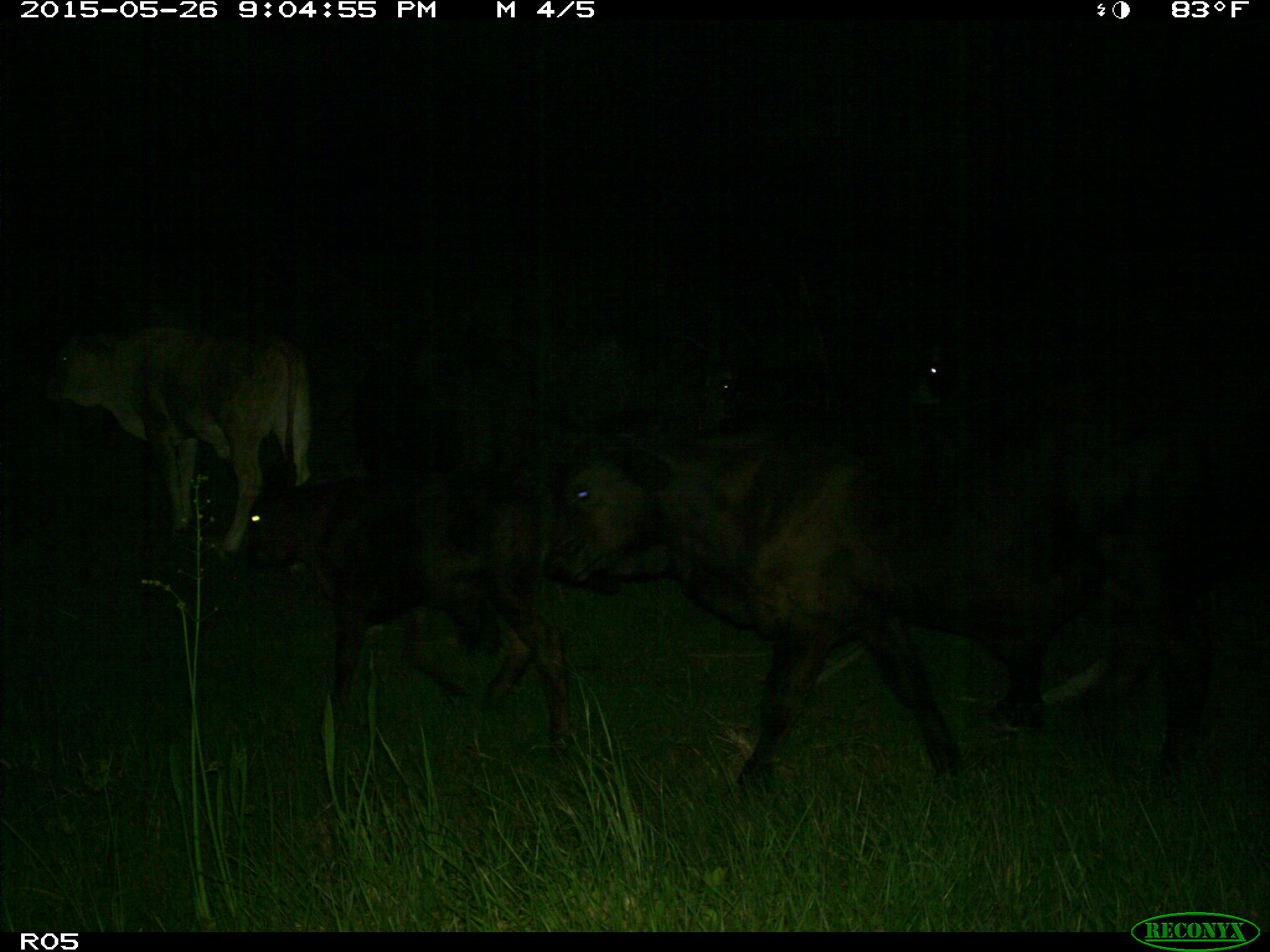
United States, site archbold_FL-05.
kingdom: Animalia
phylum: Chordata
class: Mammalia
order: Artiodactyla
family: Bovidae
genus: Bos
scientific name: Bos taurus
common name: domestic cow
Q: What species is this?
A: Bos taurus (domestic cow).